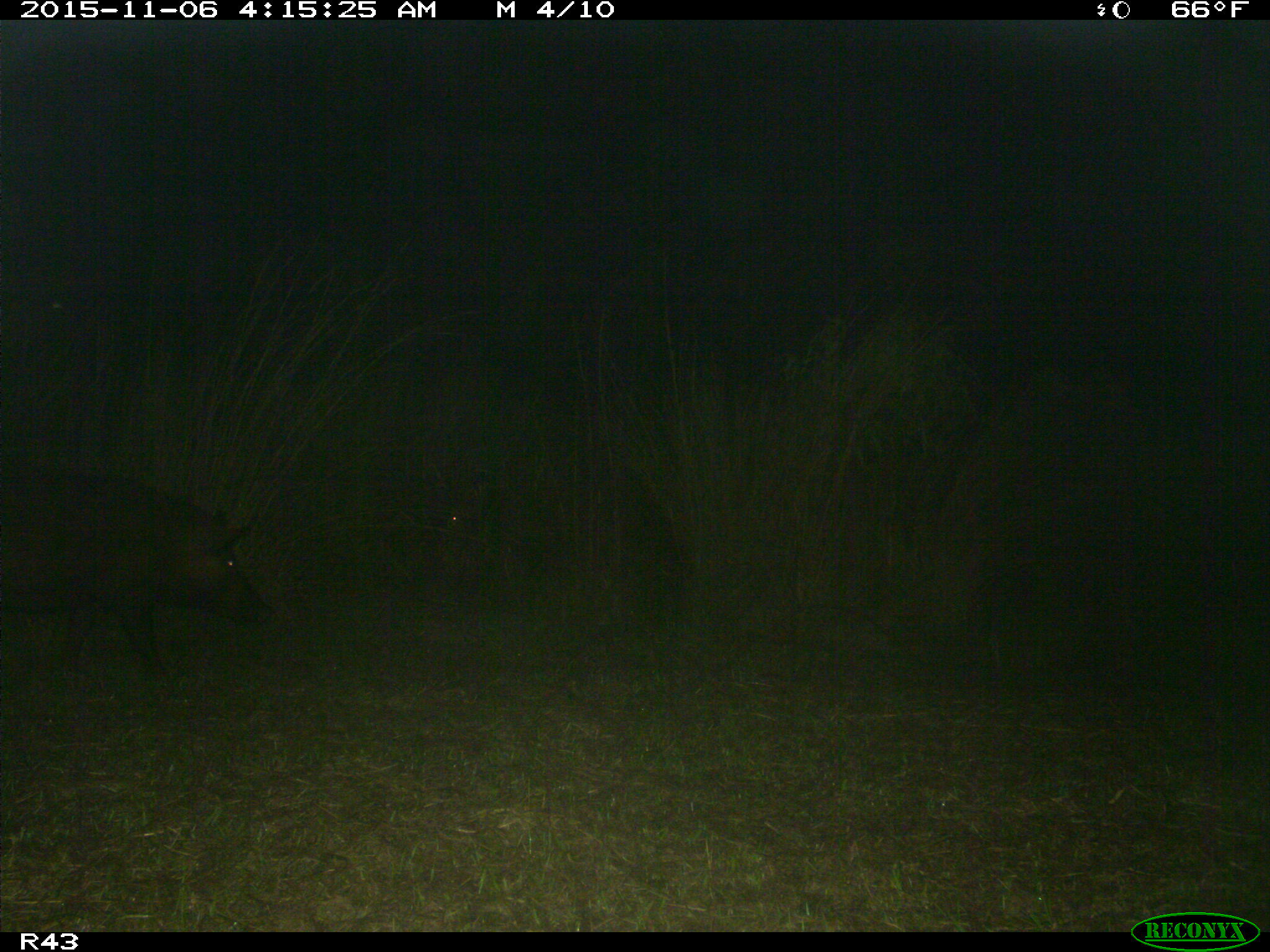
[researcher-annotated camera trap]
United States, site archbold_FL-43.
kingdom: Animalia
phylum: Chordata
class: Mammalia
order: Artiodactyla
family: Suidae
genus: Sus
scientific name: Sus scrofa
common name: wild boar